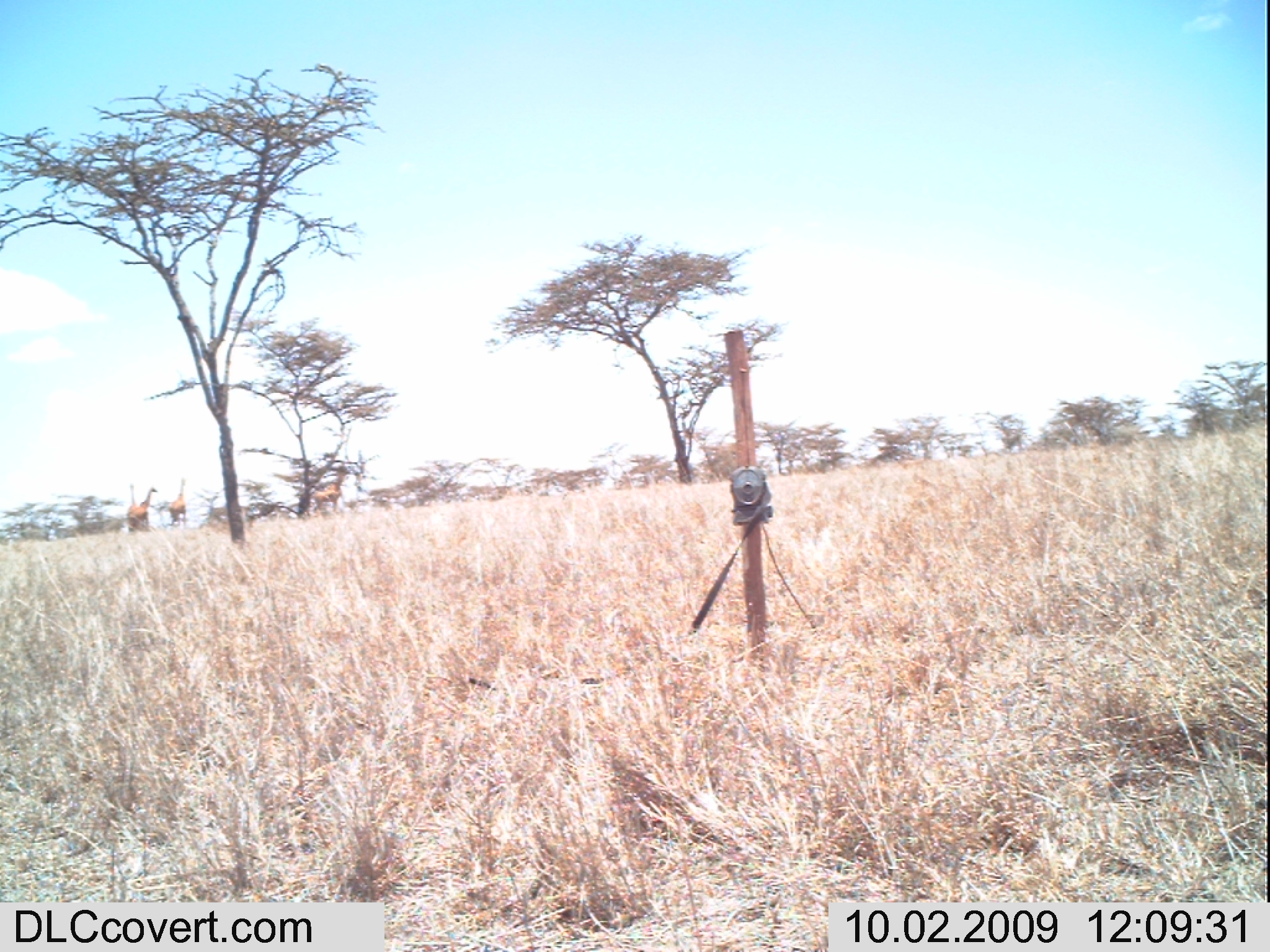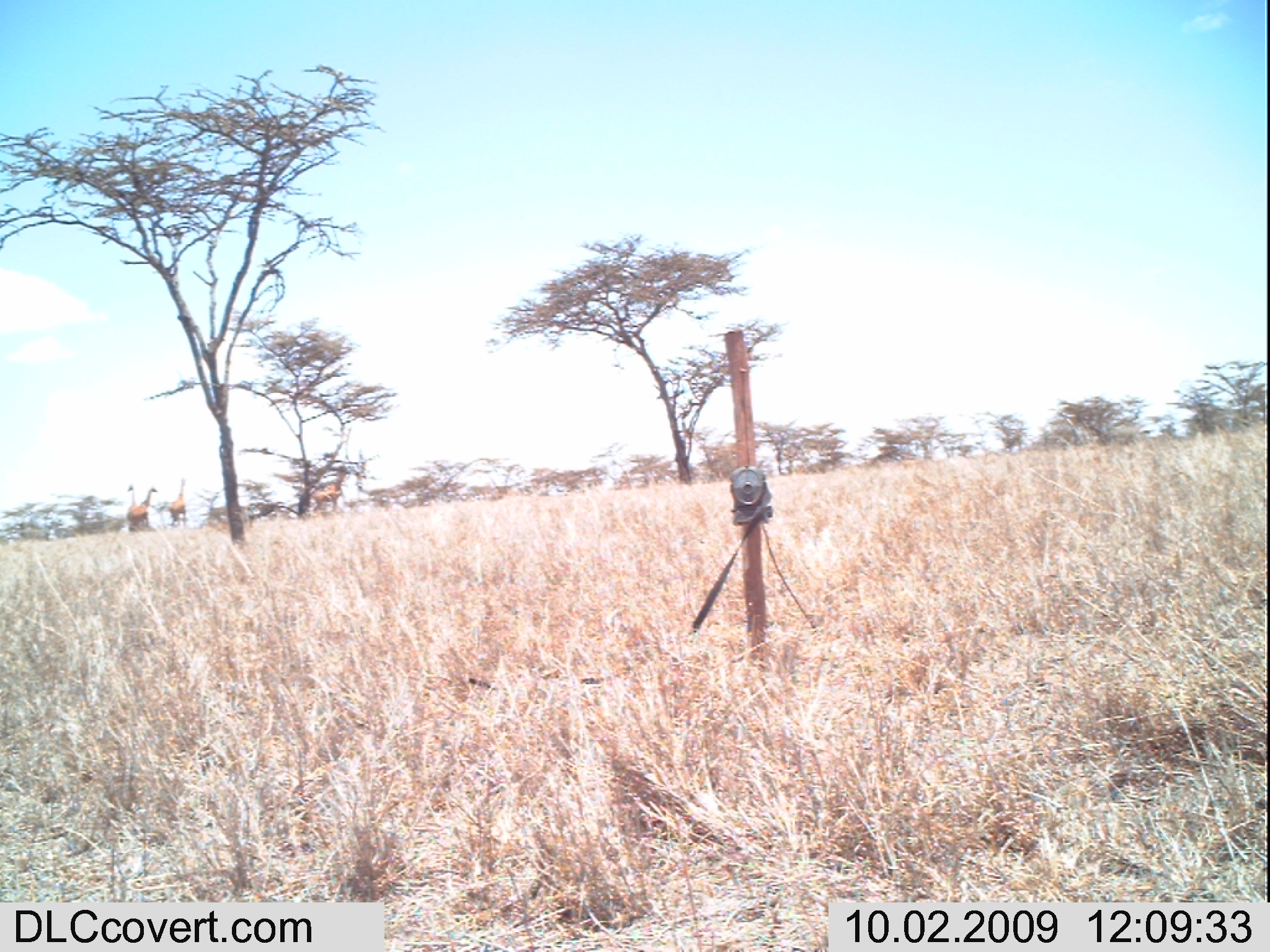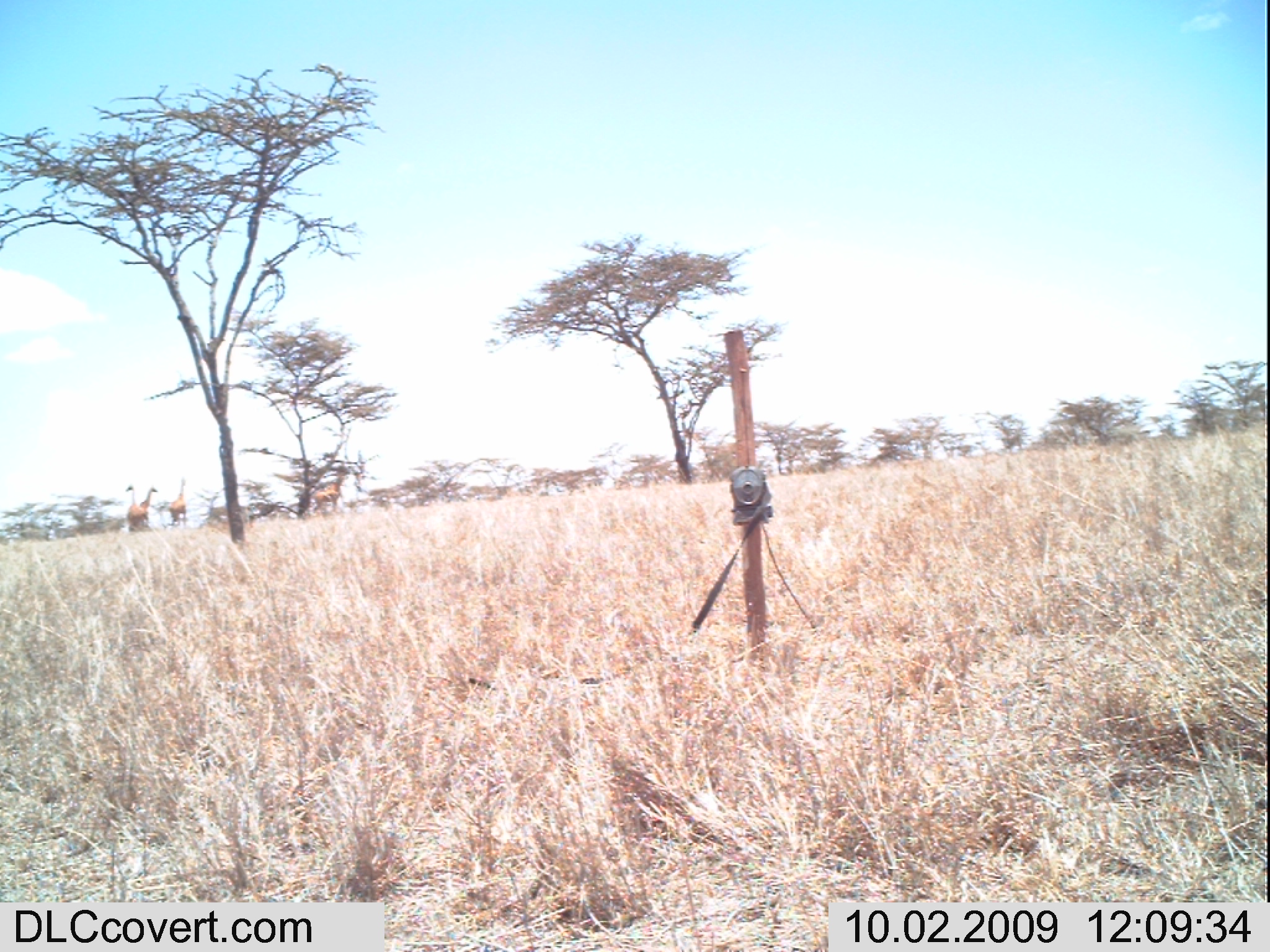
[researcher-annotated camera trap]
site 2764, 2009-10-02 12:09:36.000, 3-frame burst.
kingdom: Animalia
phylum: Chordata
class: Mammalia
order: Artiodactyla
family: Giraffidae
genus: Giraffa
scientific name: Giraffa camelopardalis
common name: giraffe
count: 4